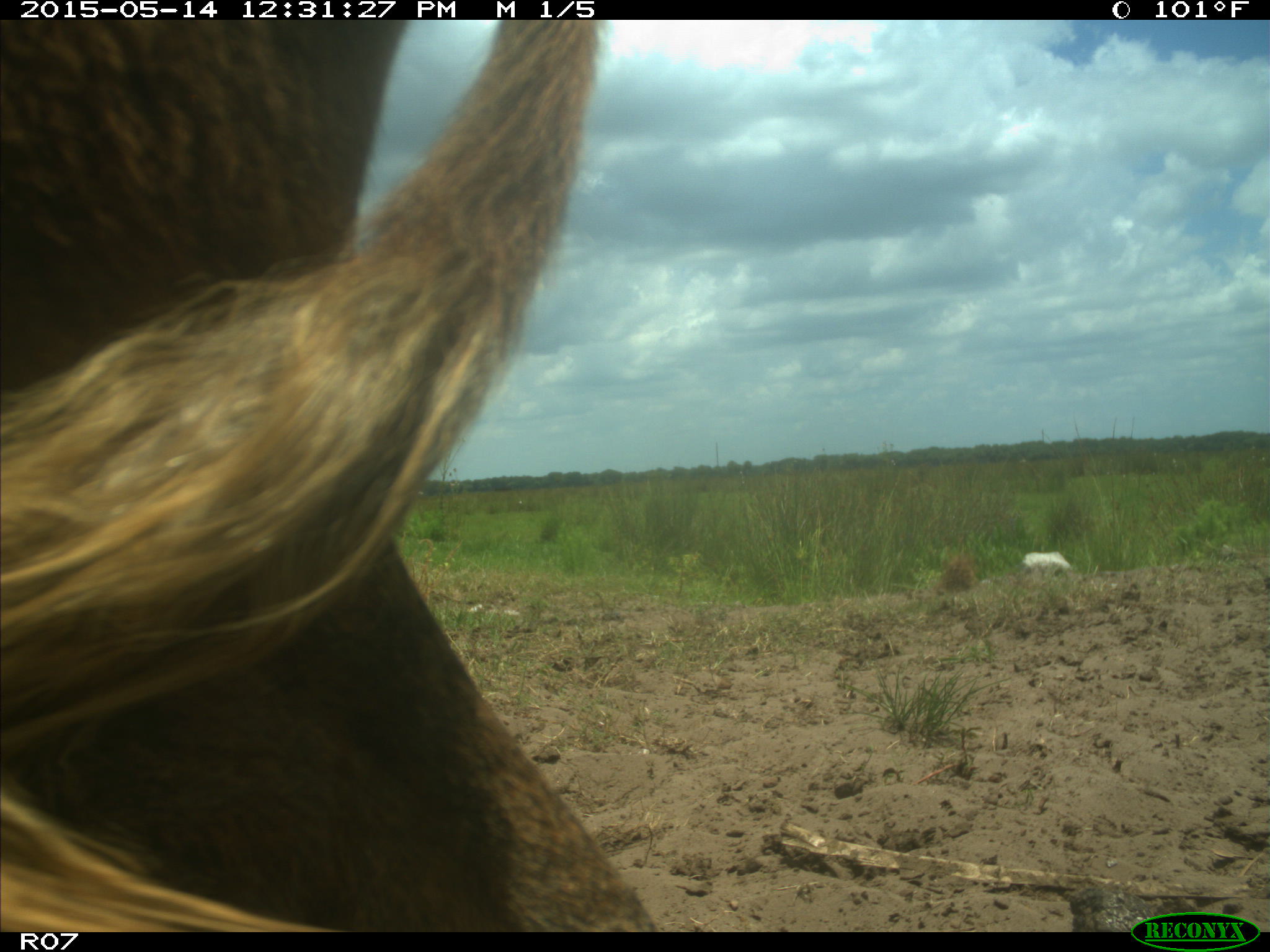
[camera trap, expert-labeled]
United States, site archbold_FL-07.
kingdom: Animalia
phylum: Chordata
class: Mammalia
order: Artiodactyla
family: Bovidae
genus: Bos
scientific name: Bos taurus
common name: domestic cow